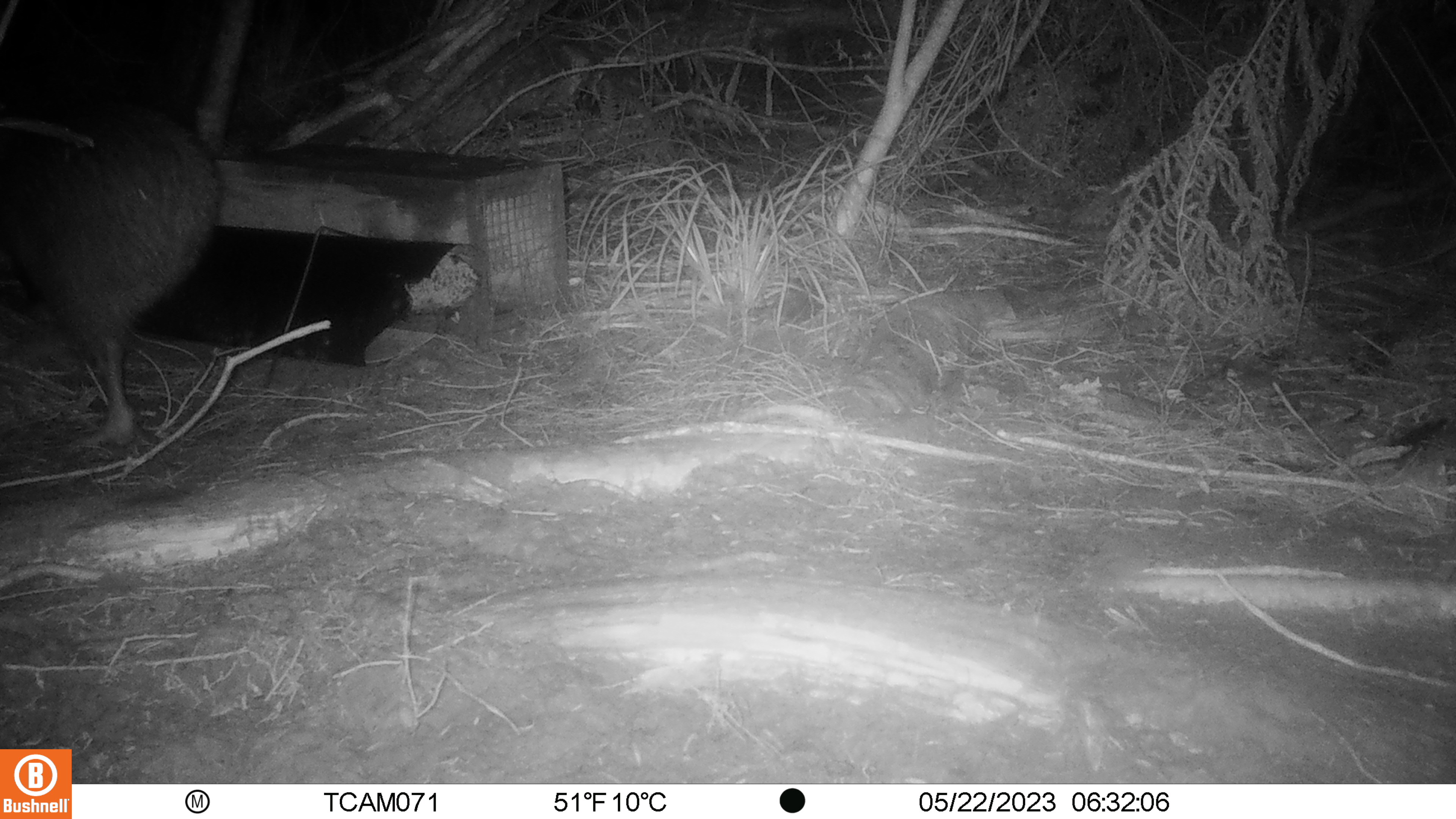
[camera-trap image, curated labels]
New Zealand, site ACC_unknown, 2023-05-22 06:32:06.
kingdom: Animalia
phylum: Chordata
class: Aves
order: Apterygiformes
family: Apterygidae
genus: Apteryx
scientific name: Apteryx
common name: kiwi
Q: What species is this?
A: Kiwi (Apteryx).